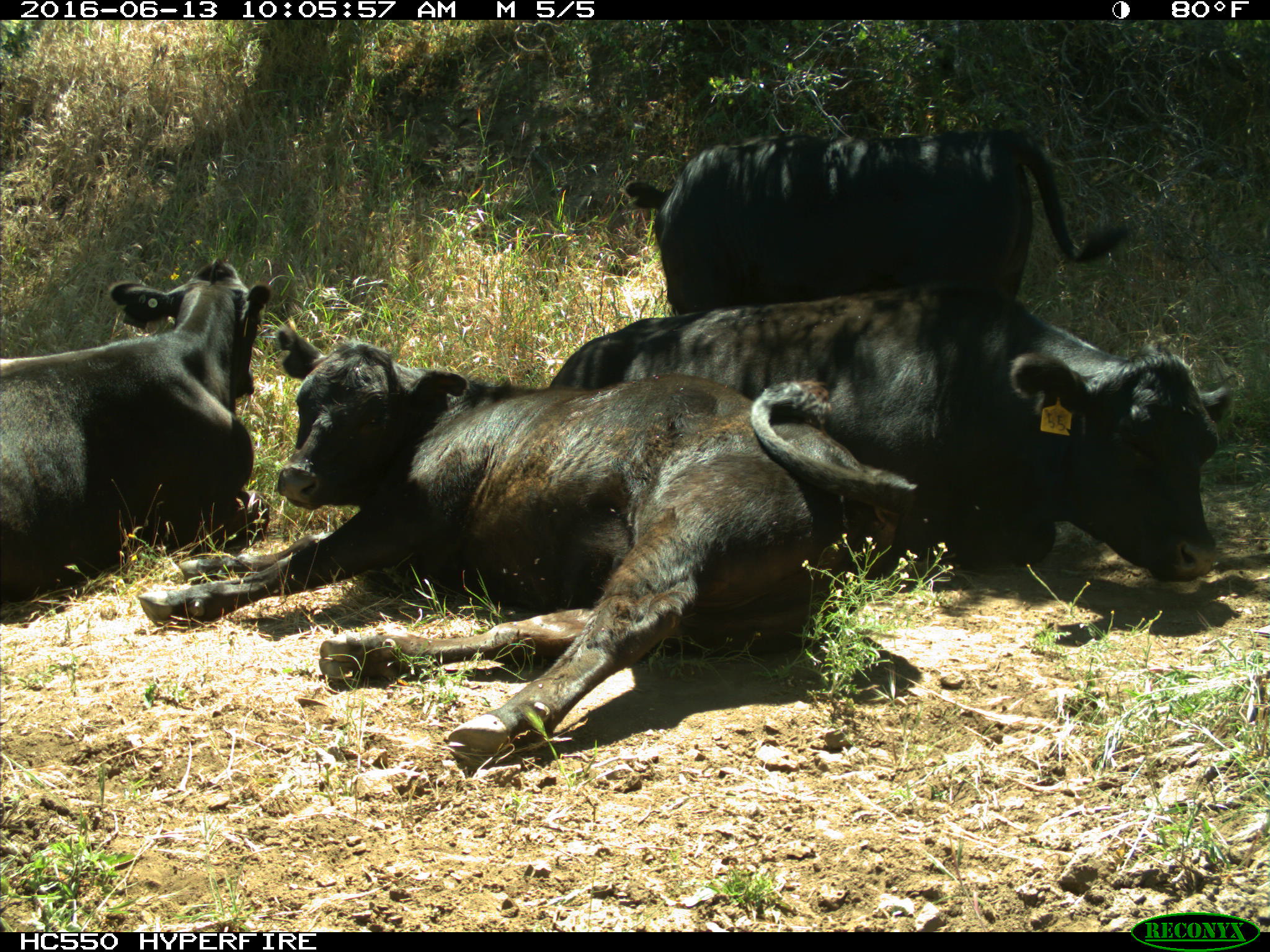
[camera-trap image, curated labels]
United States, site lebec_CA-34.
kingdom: Animalia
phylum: Chordata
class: Mammalia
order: Artiodactyla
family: Bovidae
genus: Bos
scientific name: Bos taurus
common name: domestic cow